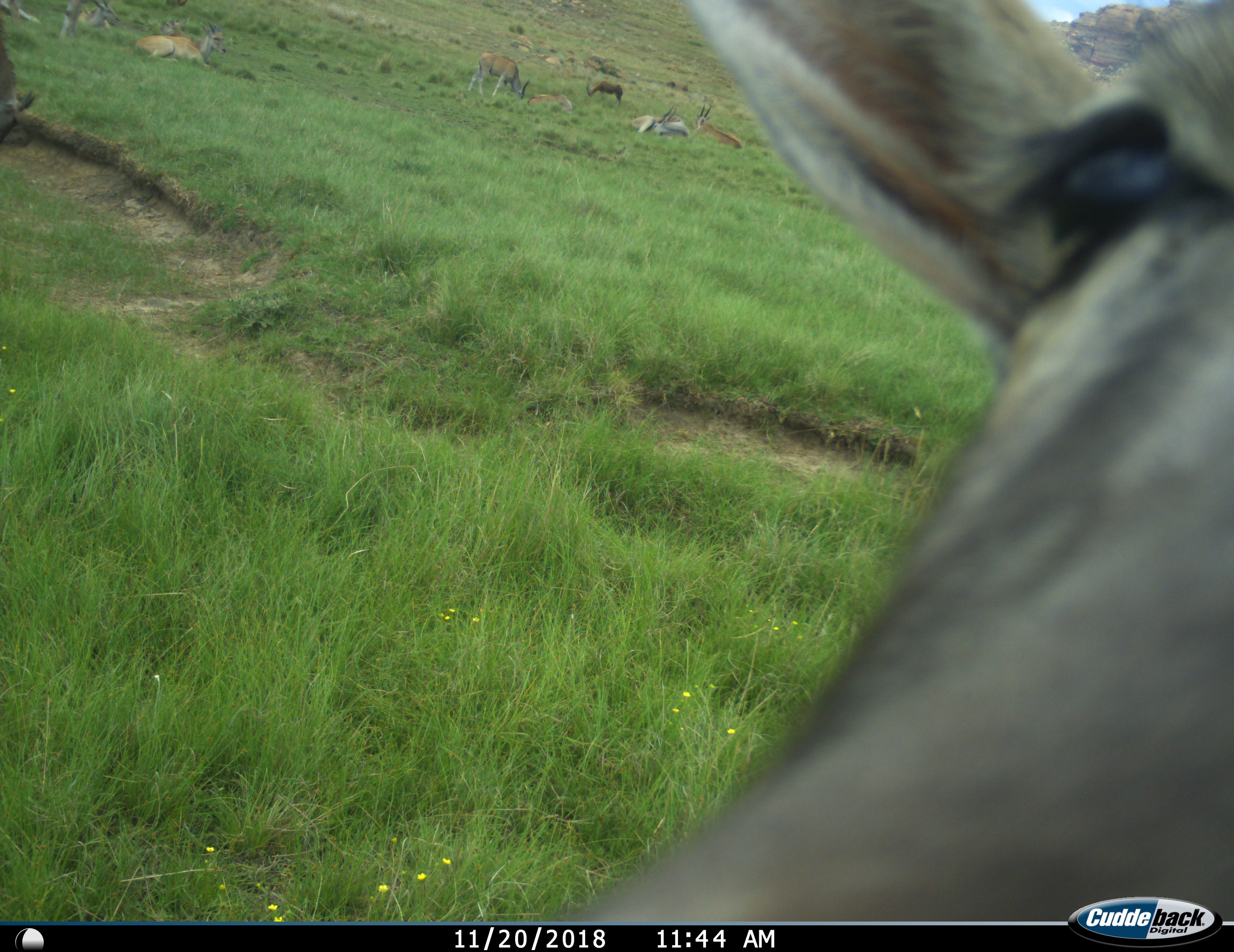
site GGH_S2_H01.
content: unidentified animal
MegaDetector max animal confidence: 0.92